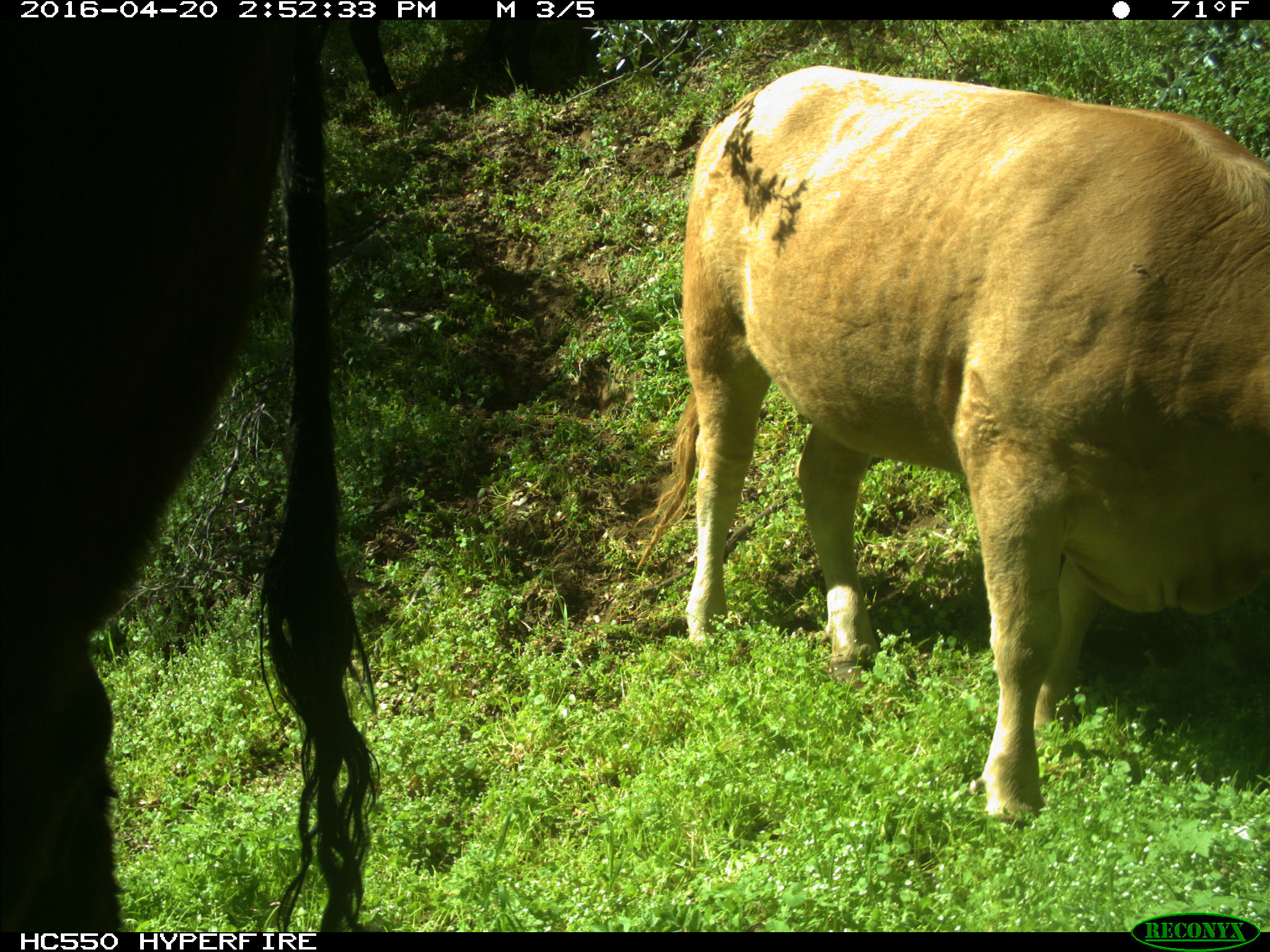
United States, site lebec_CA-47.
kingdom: Animalia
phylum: Chordata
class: Mammalia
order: Artiodactyla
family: Bovidae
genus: Bos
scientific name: Bos taurus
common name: domestic cow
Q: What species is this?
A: Bos taurus (domestic cow).